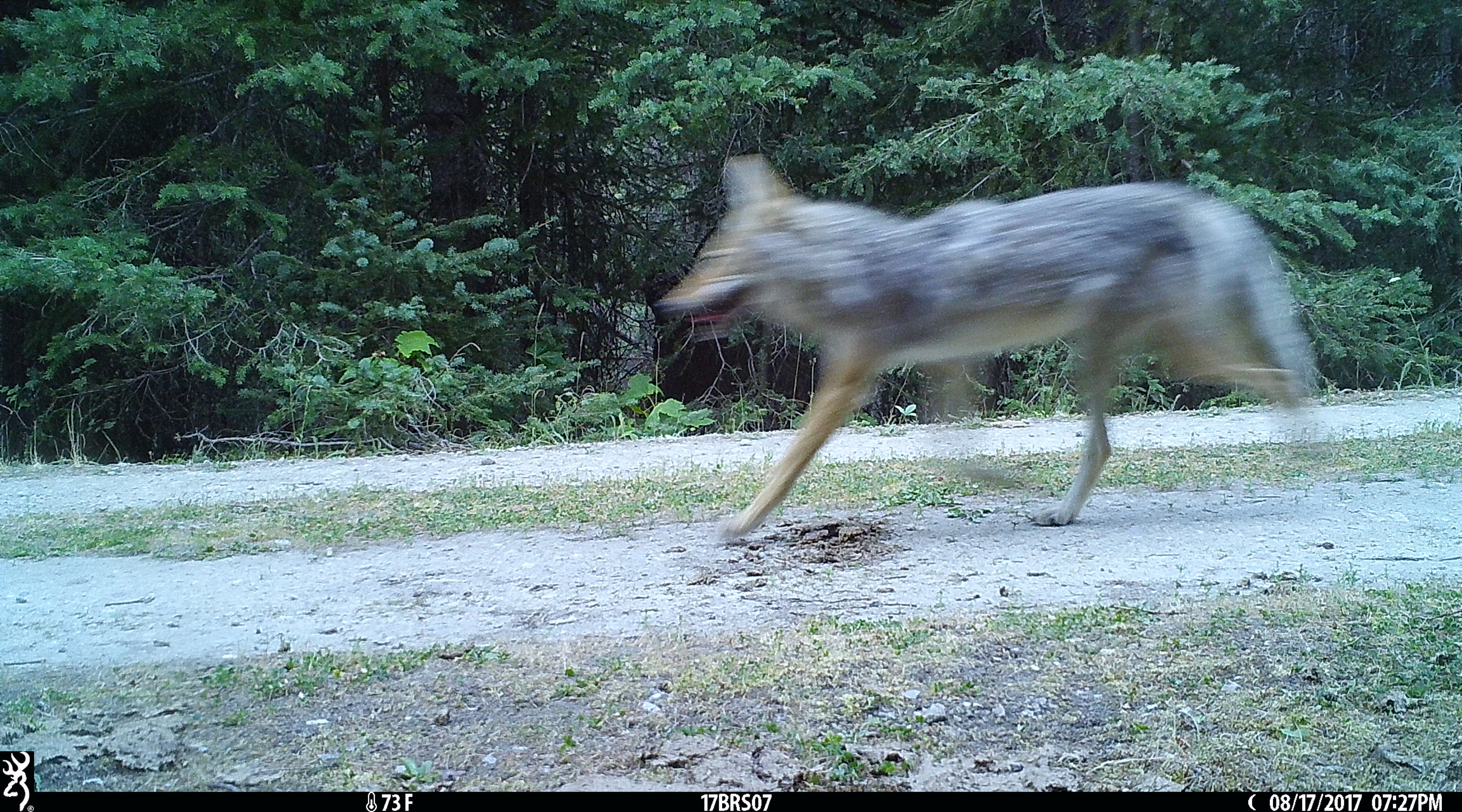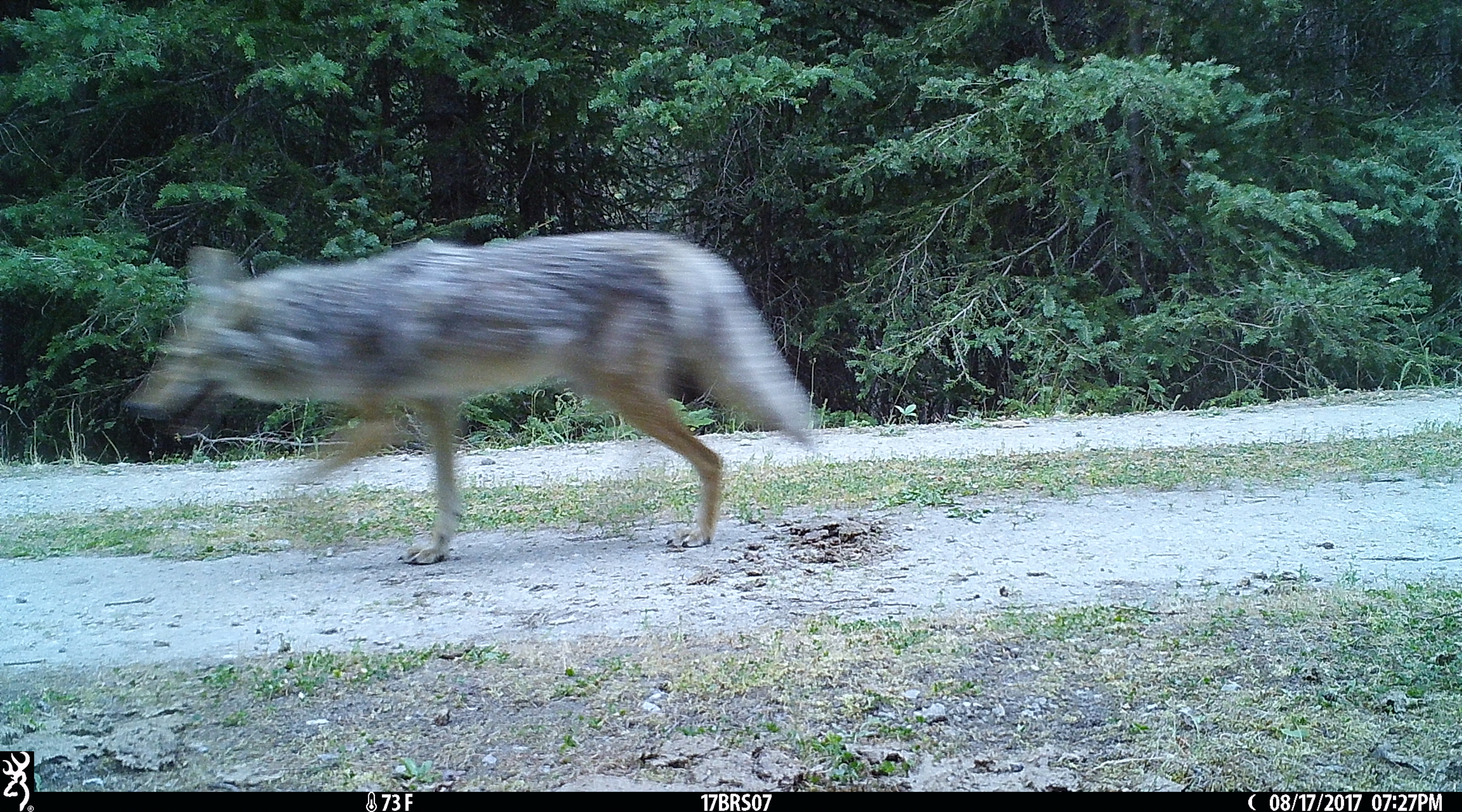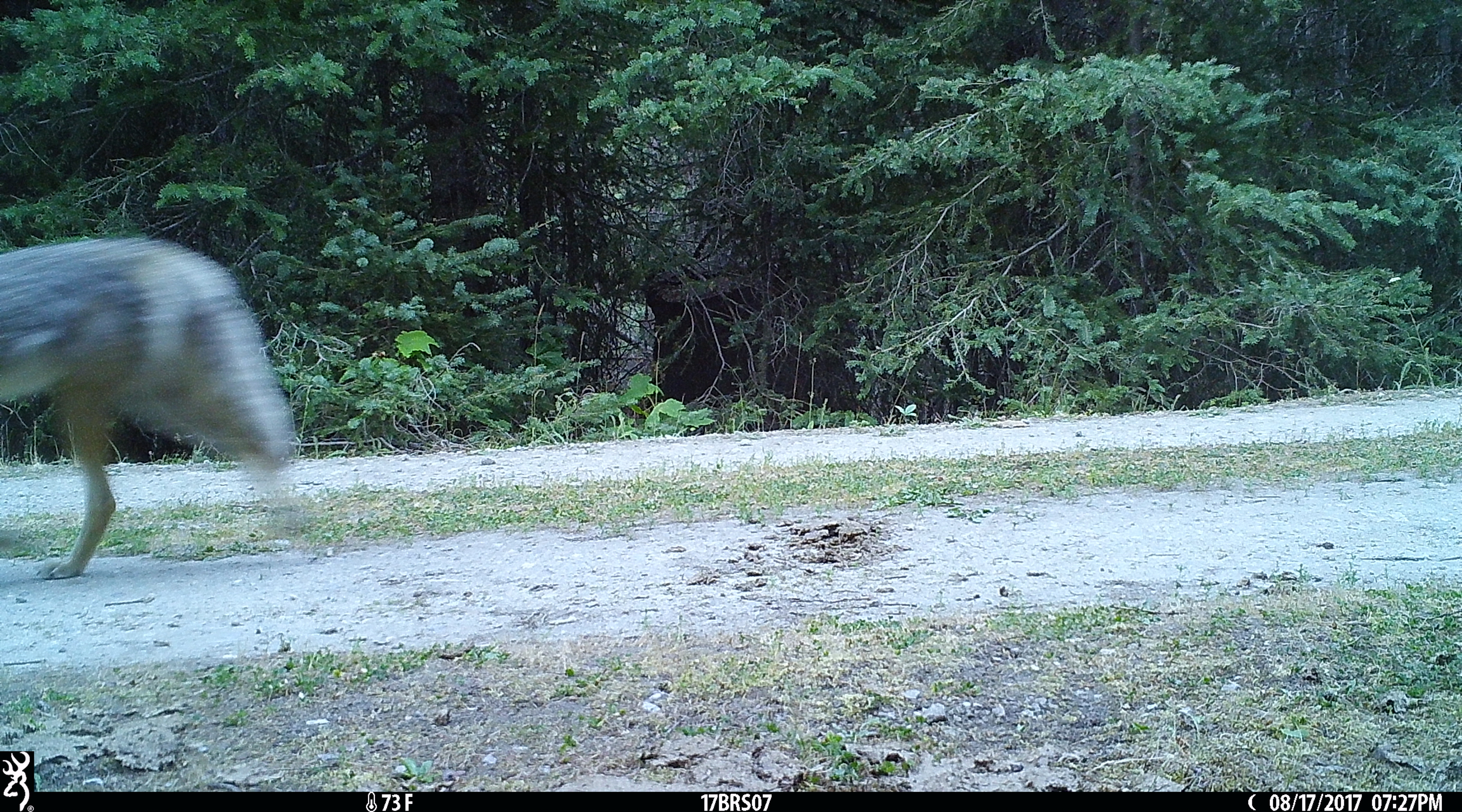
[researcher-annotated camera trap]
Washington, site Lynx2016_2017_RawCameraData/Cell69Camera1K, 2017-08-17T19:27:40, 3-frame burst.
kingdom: Animalia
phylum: Chordata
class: Mammalia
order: Carnivora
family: Canidae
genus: Canis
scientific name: Canis latrans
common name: coyote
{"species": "Canis latrans (coyote)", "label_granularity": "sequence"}